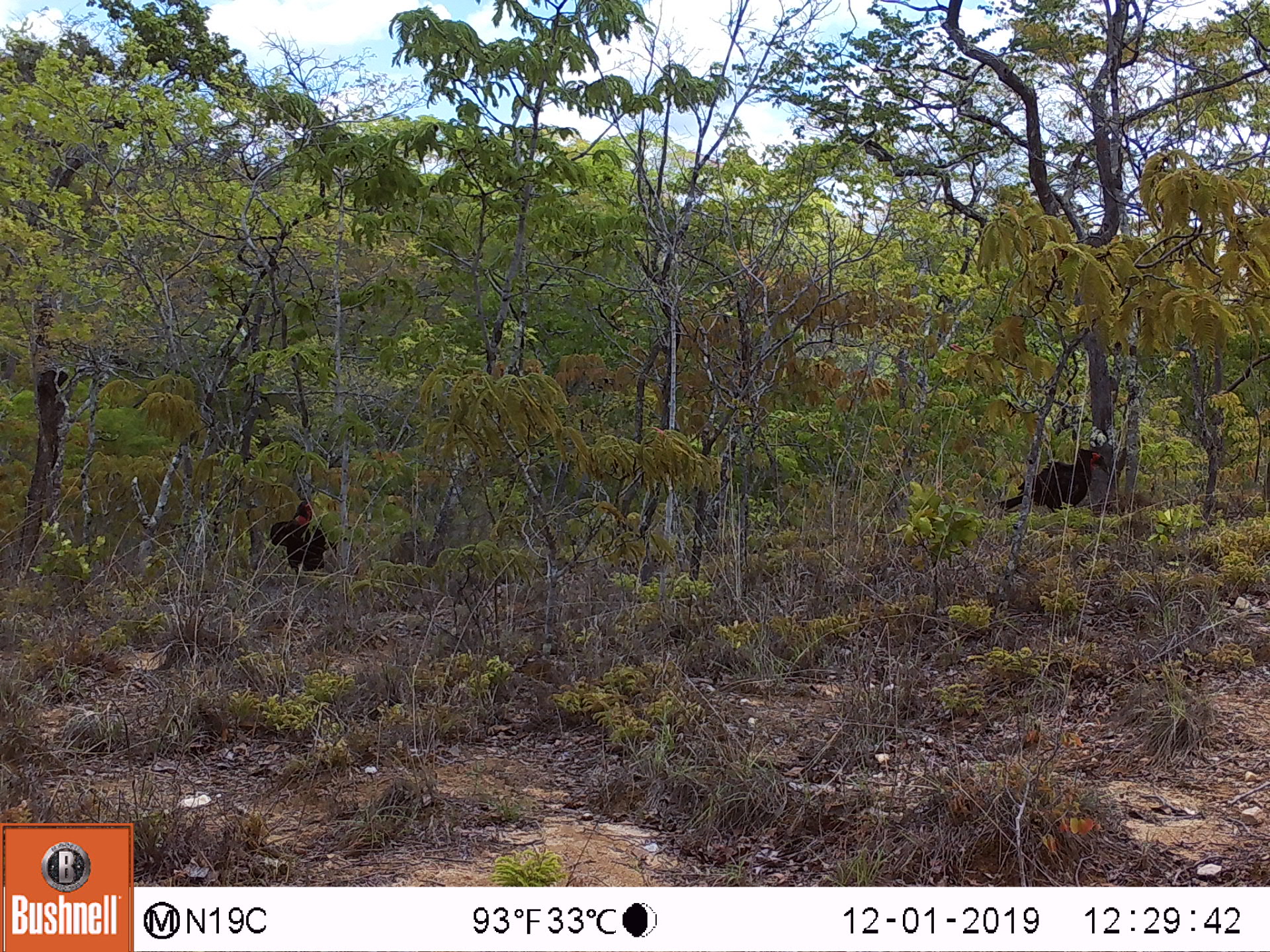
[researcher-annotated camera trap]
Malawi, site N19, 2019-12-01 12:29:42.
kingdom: Animalia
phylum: Chordata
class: Aves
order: Bucerotiformes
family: Bucorvidae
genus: Bucorvus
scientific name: Bucorvus leadbeateri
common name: southern ground hornbill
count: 2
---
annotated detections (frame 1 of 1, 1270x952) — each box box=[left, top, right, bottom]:
southern ground hornbill: box=[995, 436, 1128, 523]; box=[255, 495, 352, 582]